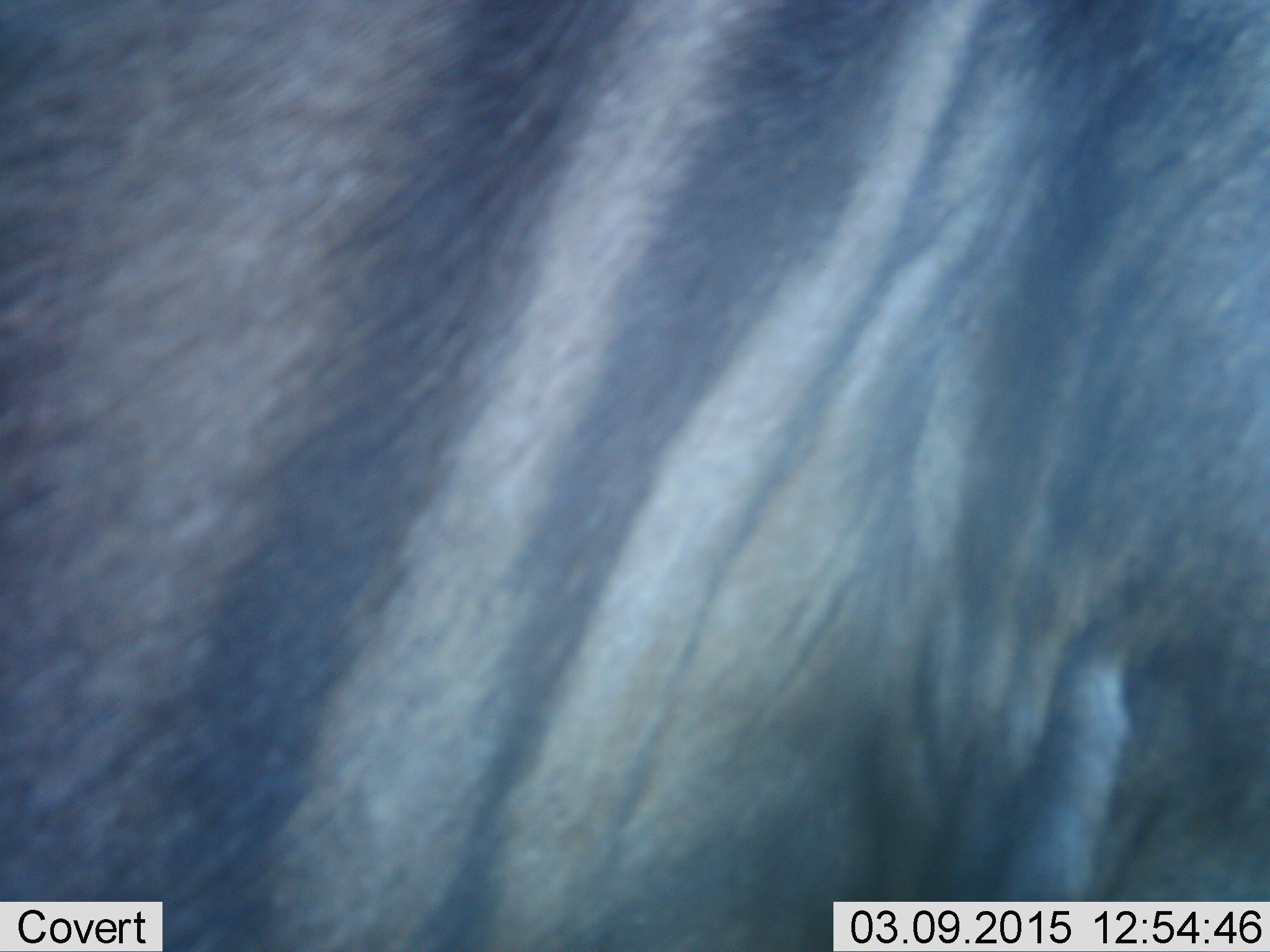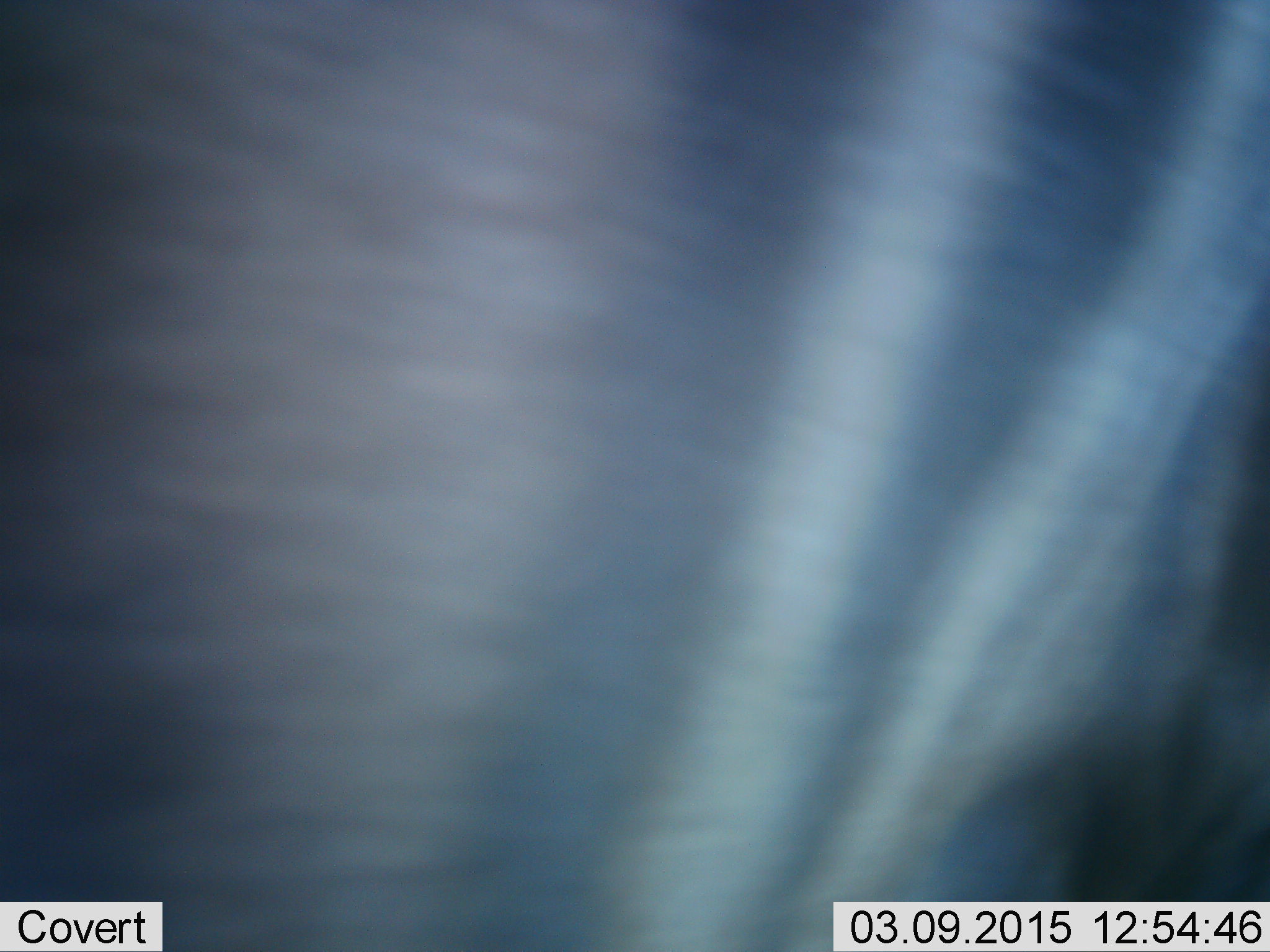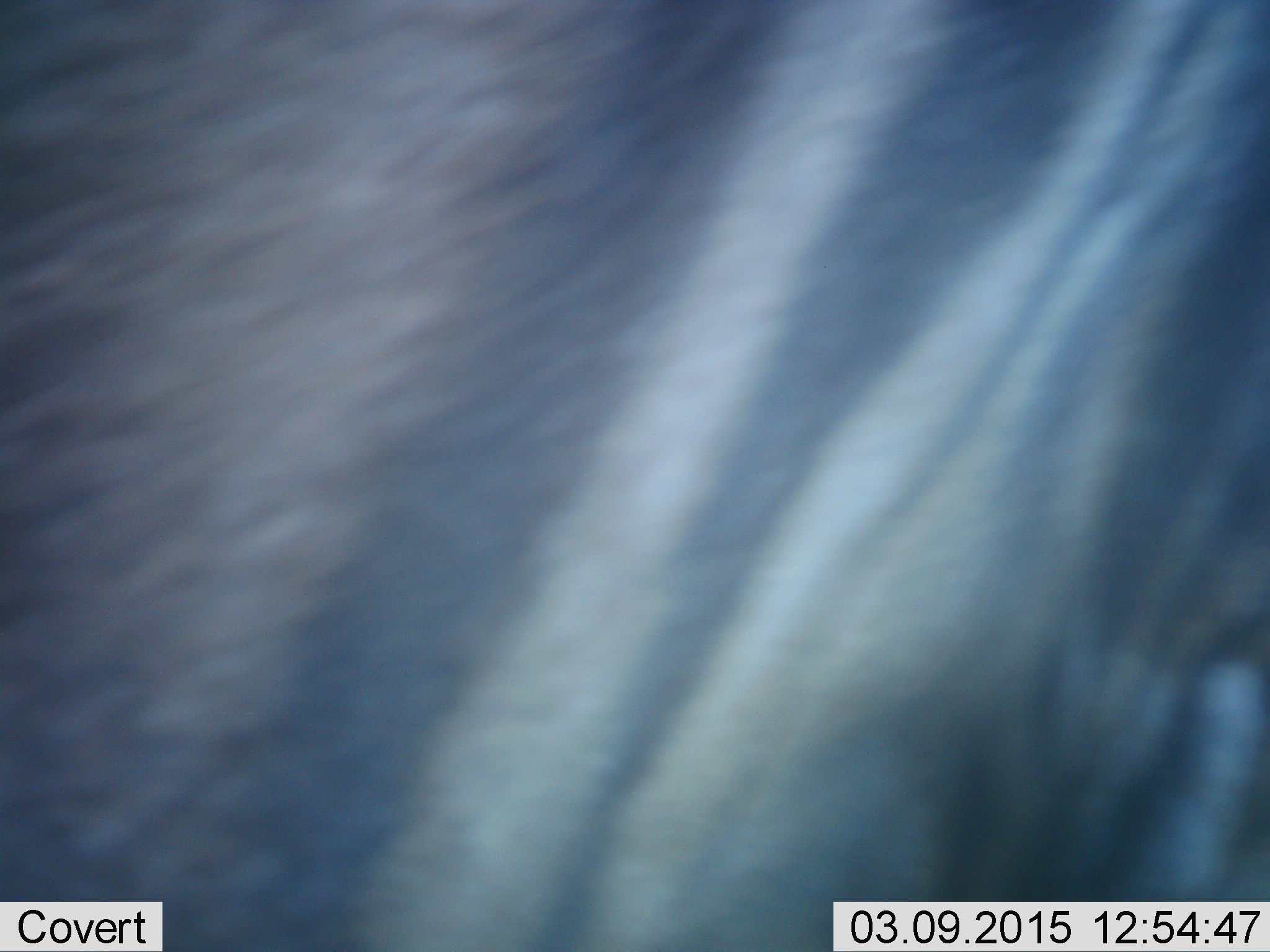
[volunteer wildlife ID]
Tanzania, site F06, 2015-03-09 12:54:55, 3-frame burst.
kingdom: Animalia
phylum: Chordata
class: Mammalia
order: Artiodactyla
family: Bovidae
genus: Connochaetes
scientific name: Connochaetes taurinus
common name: blue wildebeest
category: wildebeest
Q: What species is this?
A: Wildebeest (blue wildebeest) (Connochaetes taurinus).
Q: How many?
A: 1.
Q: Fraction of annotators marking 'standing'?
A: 70%.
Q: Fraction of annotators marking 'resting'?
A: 0%.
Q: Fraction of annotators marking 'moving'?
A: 30%.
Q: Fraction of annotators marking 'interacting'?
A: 0%.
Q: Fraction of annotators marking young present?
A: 0%.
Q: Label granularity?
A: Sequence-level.